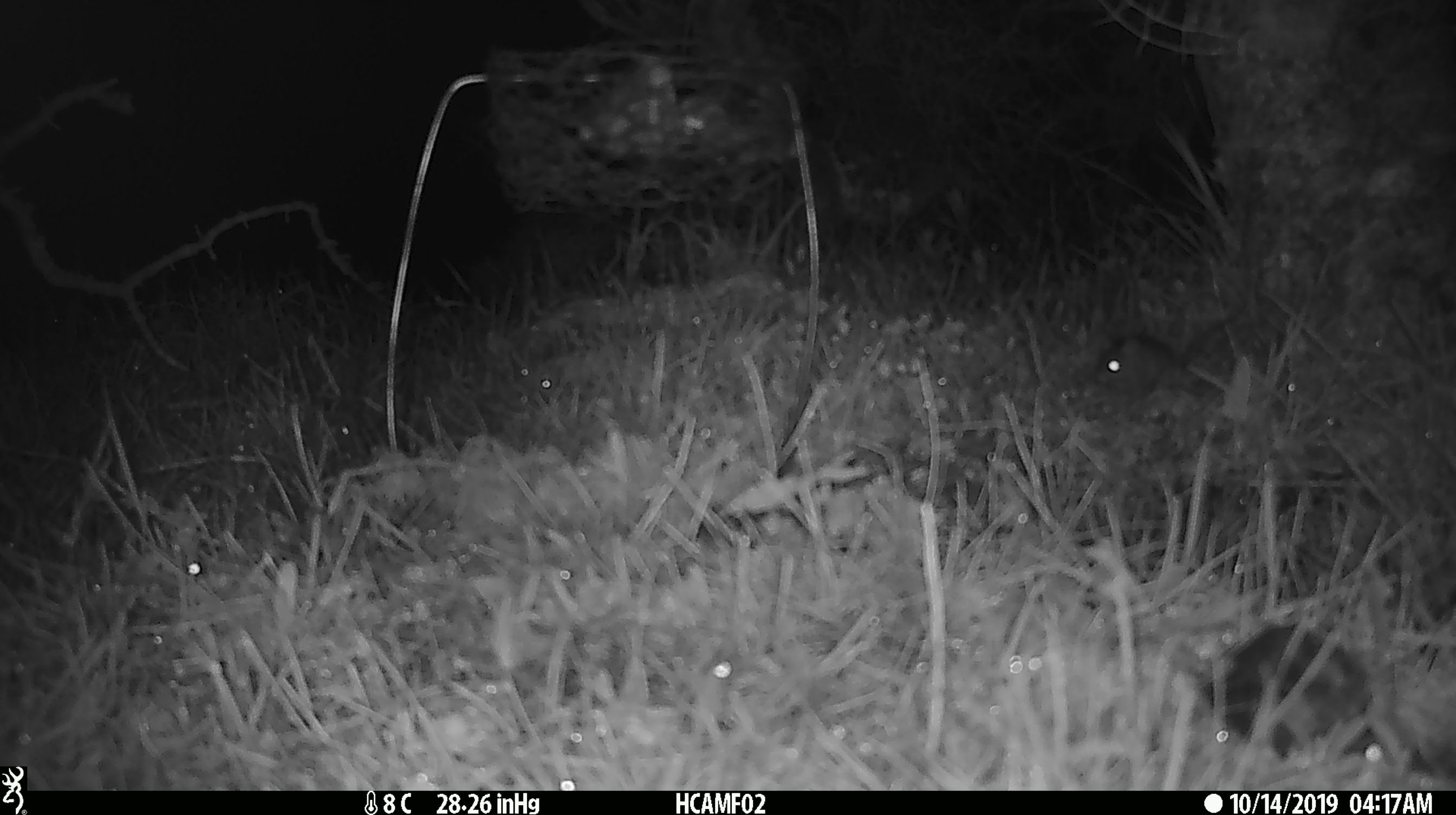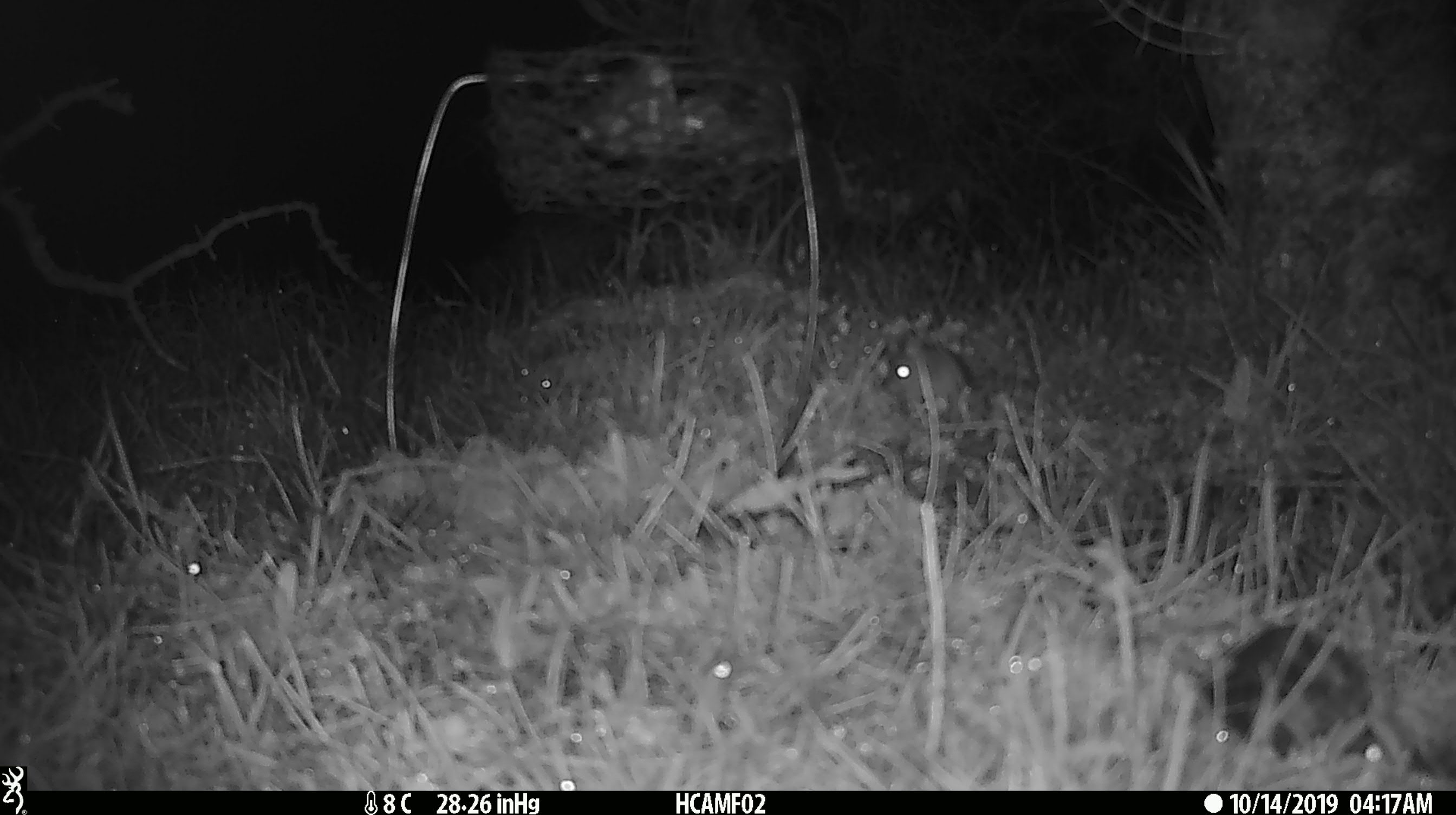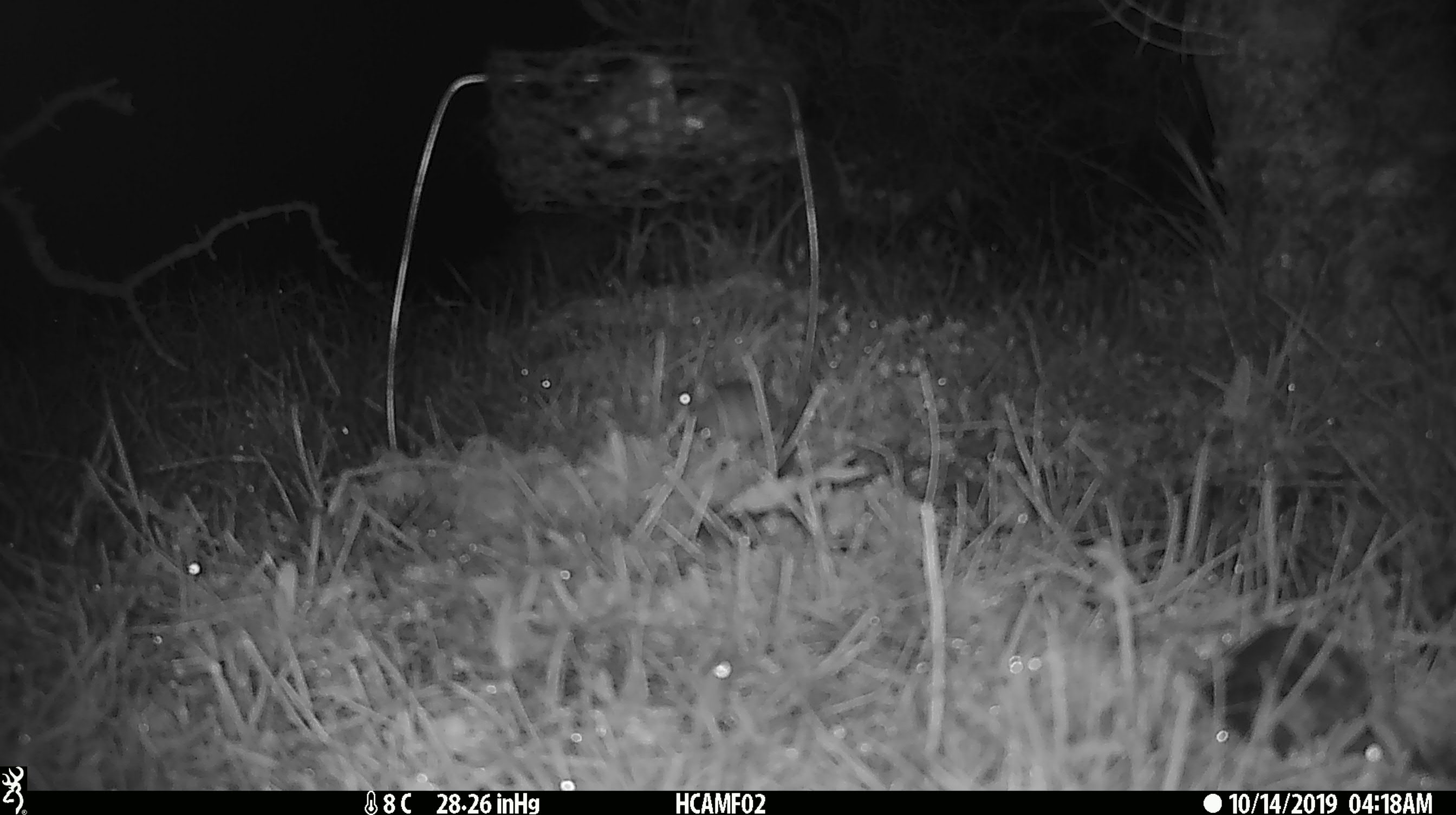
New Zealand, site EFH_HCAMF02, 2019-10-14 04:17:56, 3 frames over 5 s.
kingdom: Animalia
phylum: Chordata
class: Mammalia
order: Rodentia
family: Muridae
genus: Mus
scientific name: Mus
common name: mouse